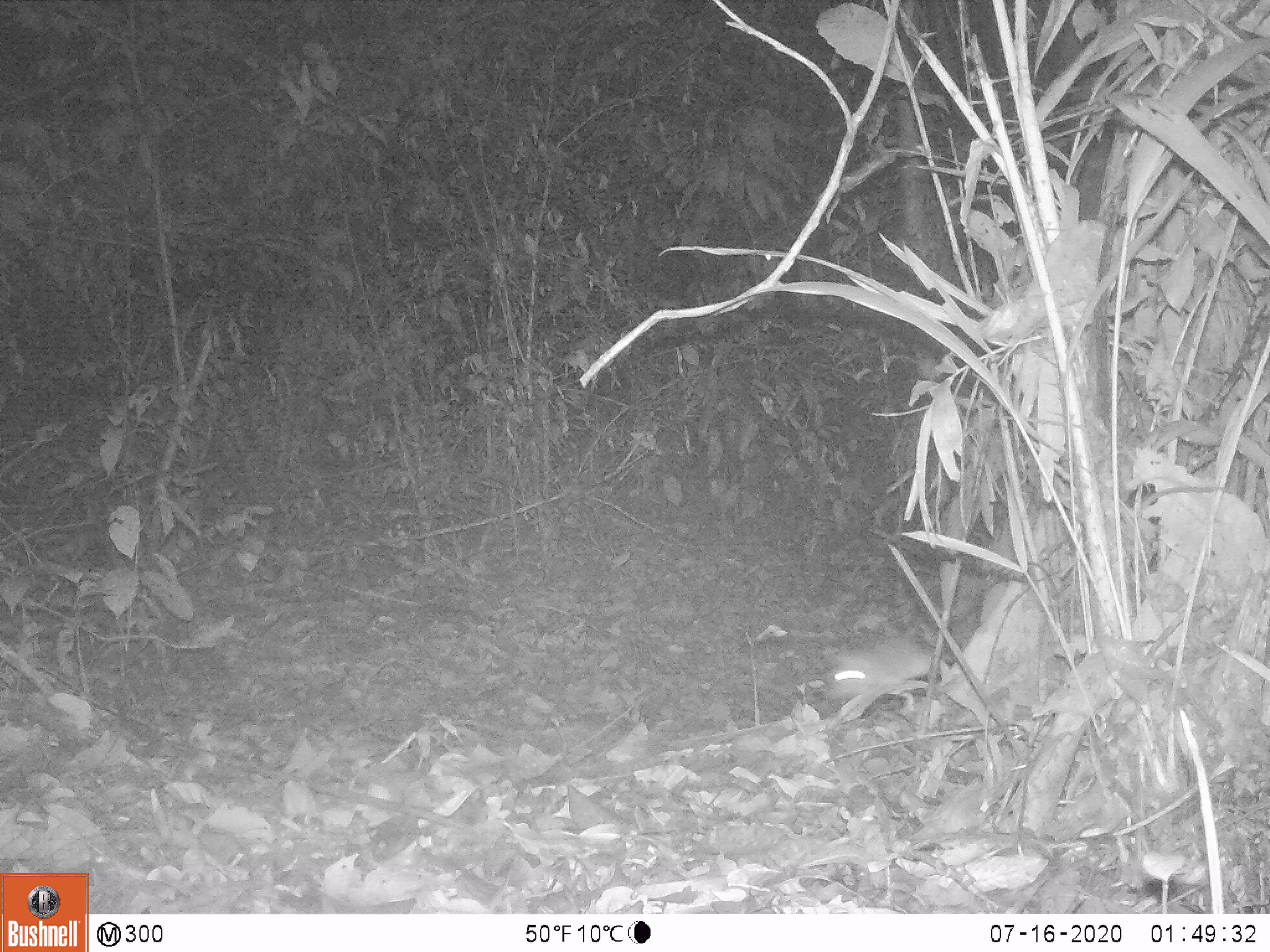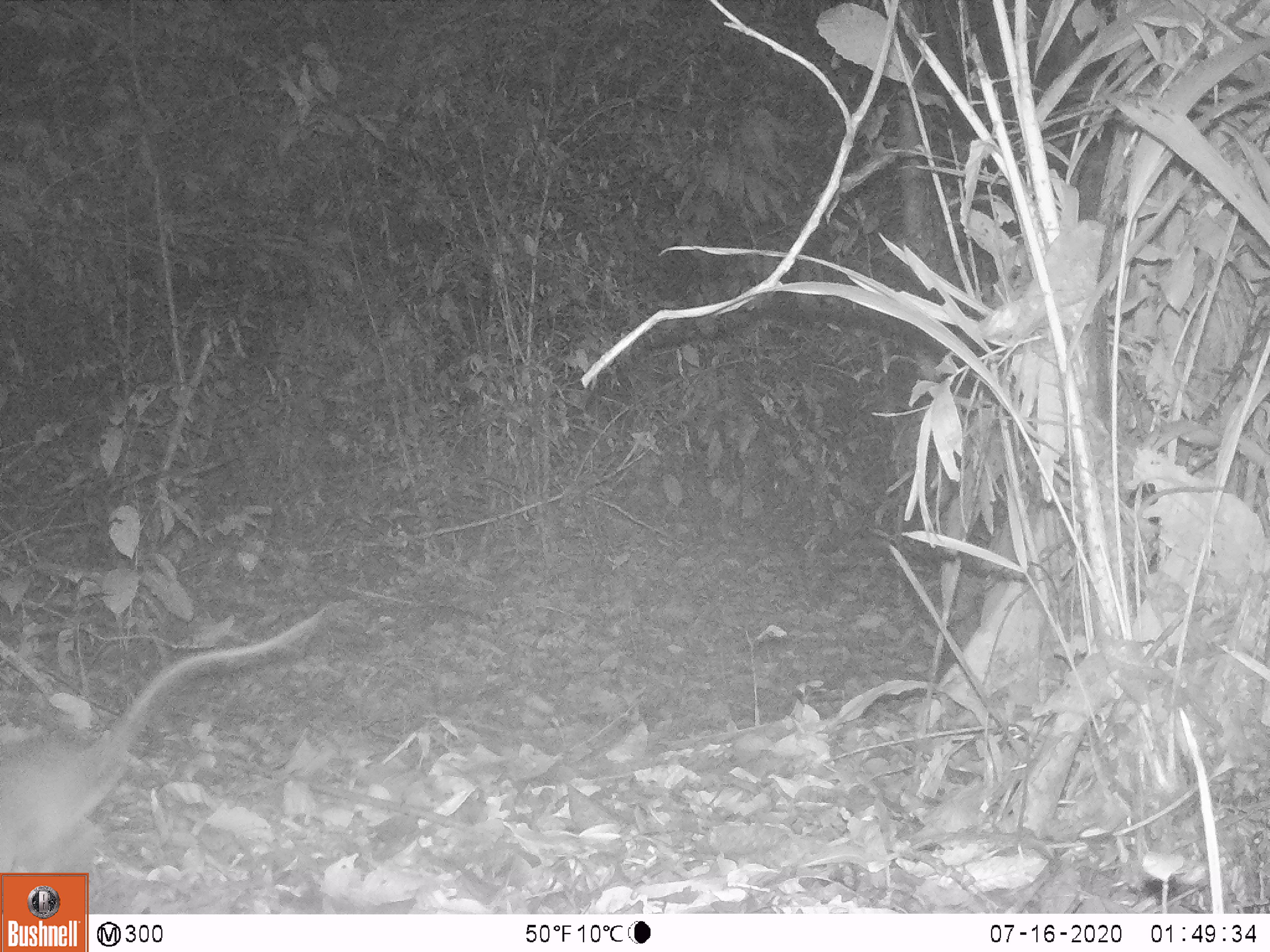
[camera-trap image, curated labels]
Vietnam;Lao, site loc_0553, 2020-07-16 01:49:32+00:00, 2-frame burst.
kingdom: Animalia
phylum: Chordata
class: Mammalia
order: Rodentia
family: Muridae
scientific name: Muridae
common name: old-world mice and rats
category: unidentified murid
Unidentified murid (old-world mice and rats) (Muridae). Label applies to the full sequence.